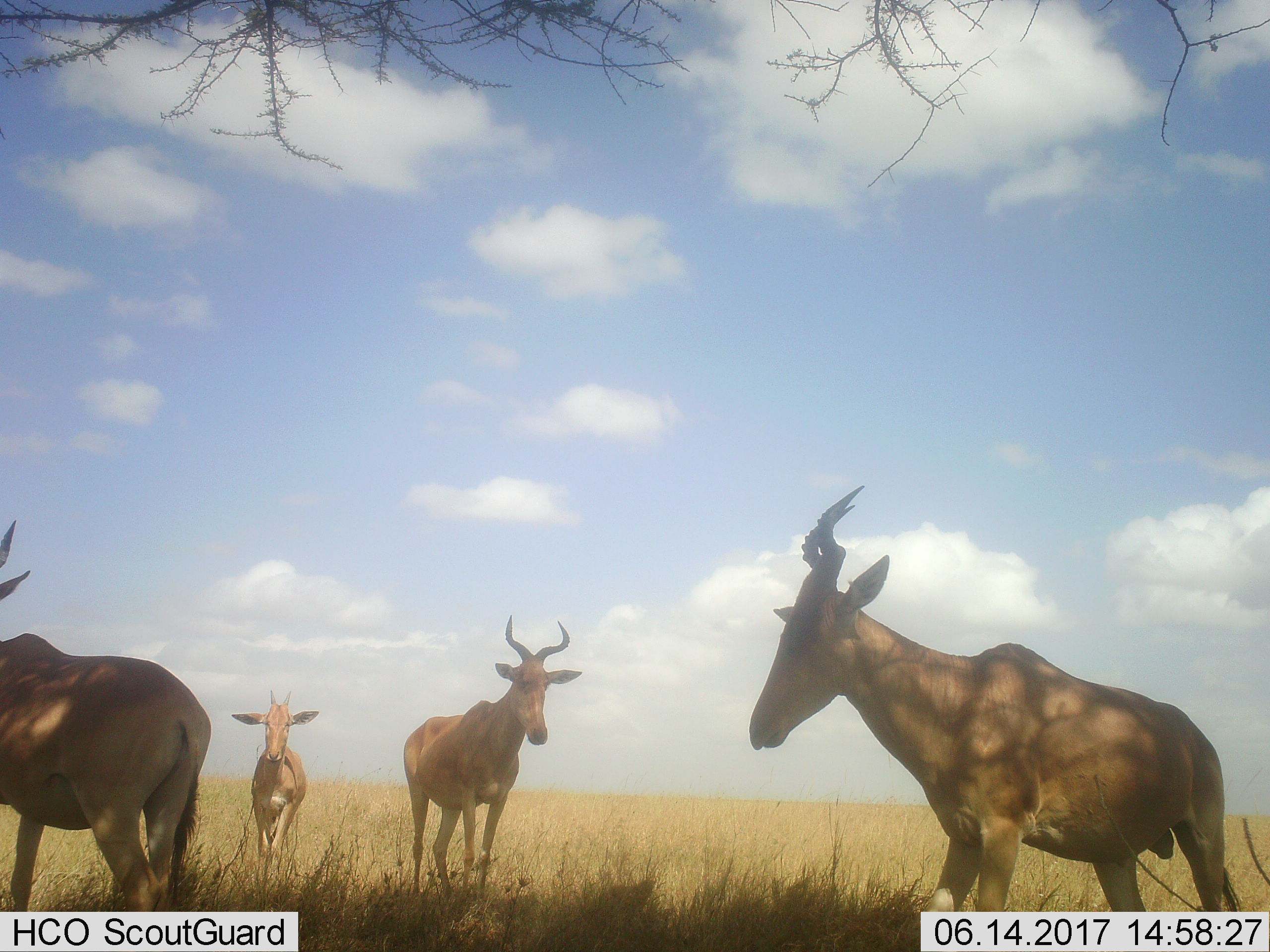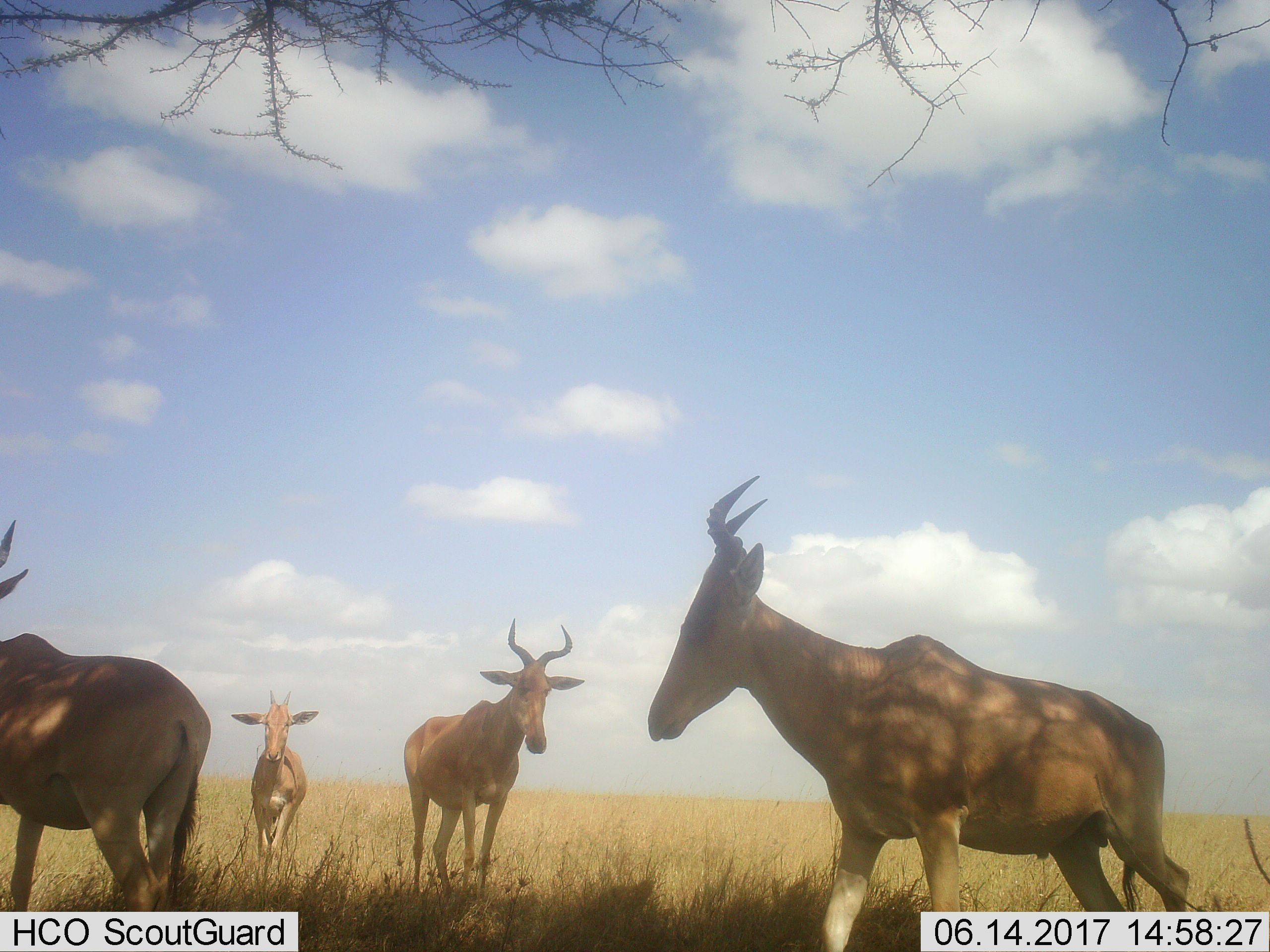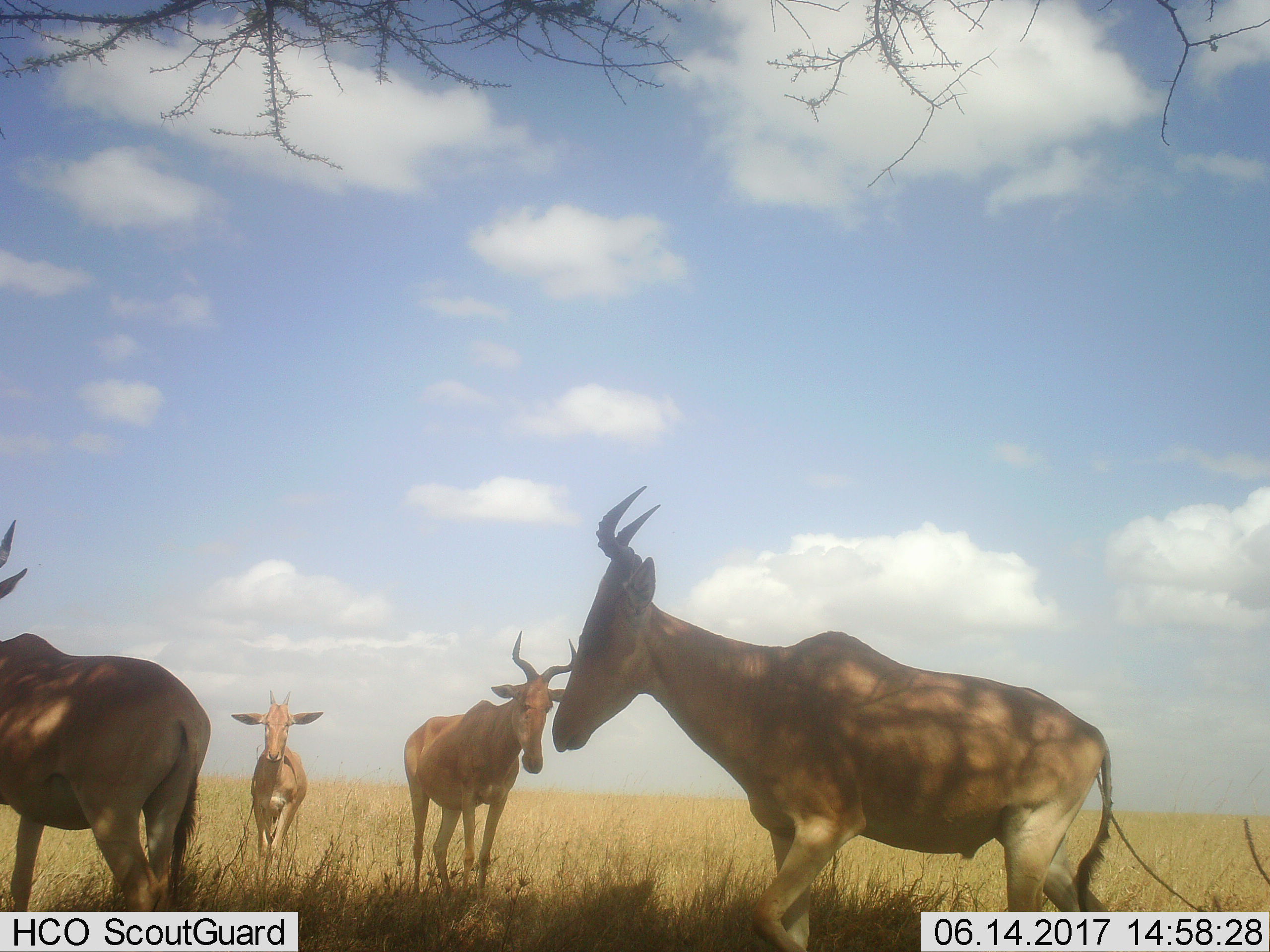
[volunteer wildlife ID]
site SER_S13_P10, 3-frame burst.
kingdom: Animalia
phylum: Chordata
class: Mammalia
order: Artiodactyla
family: Bovidae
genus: Alcelaphus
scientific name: Alcelaphus buselaphus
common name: hartebeest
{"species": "hartebeest (Alcelaphus buselaphus)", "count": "4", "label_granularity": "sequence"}